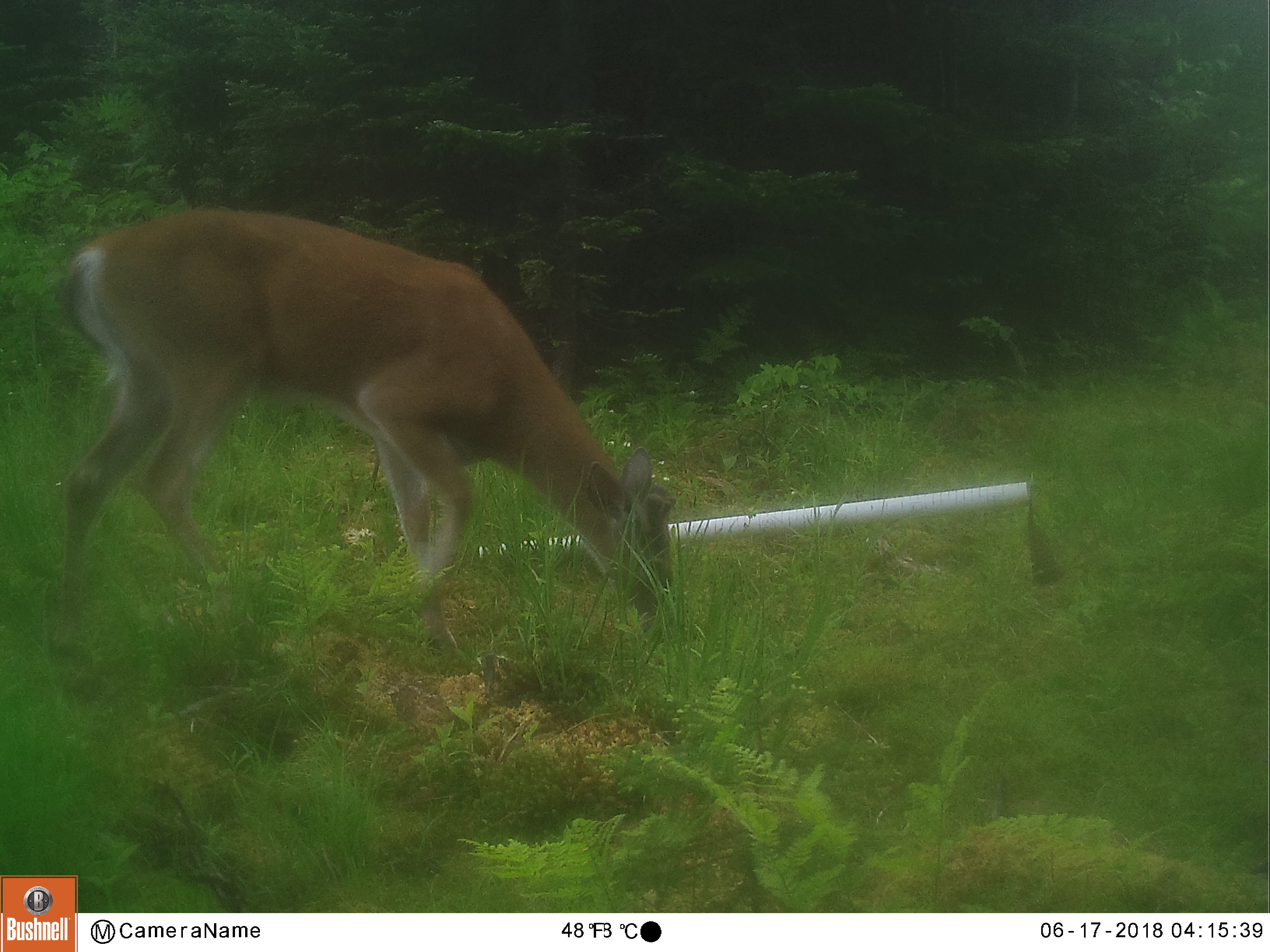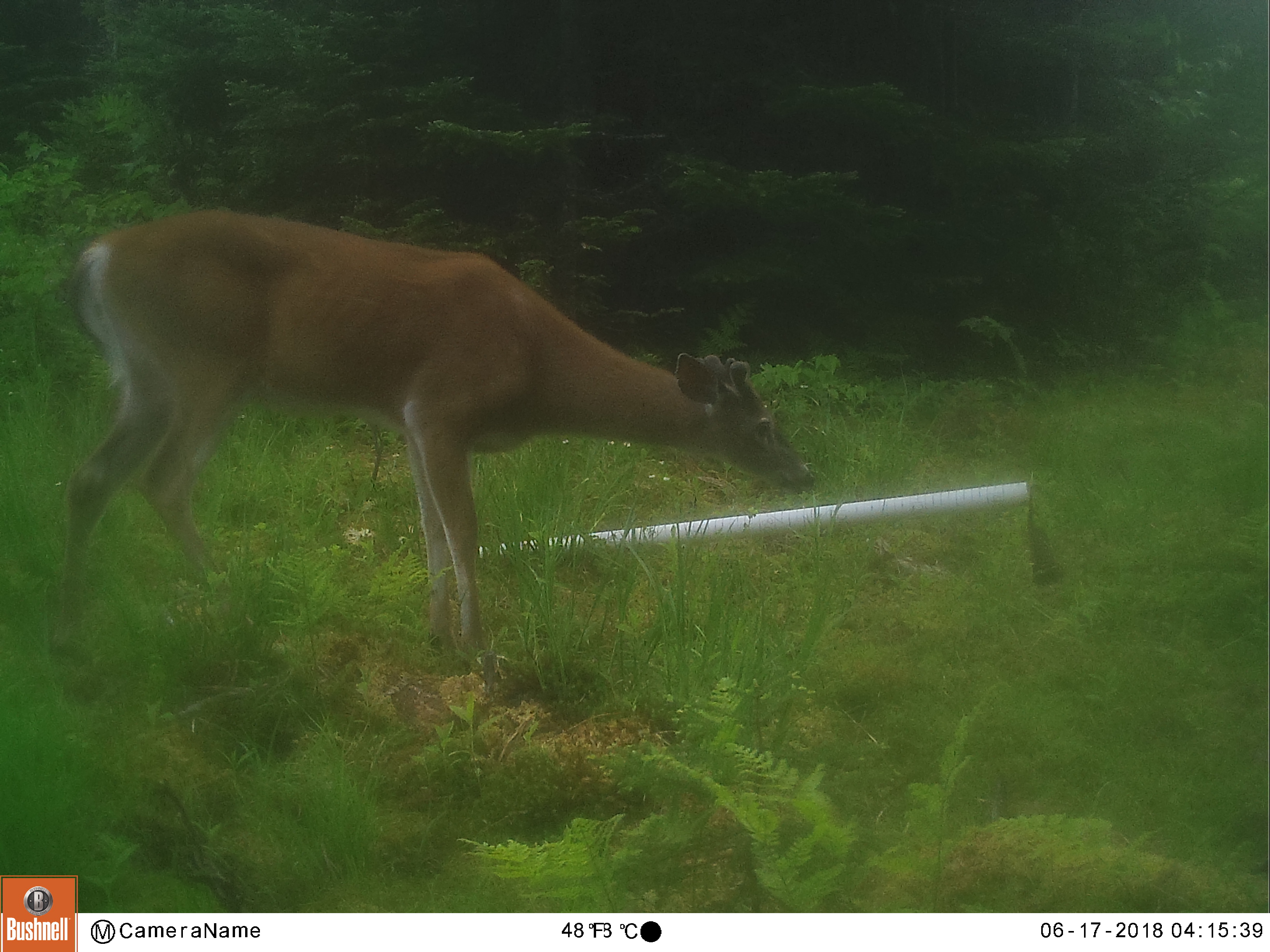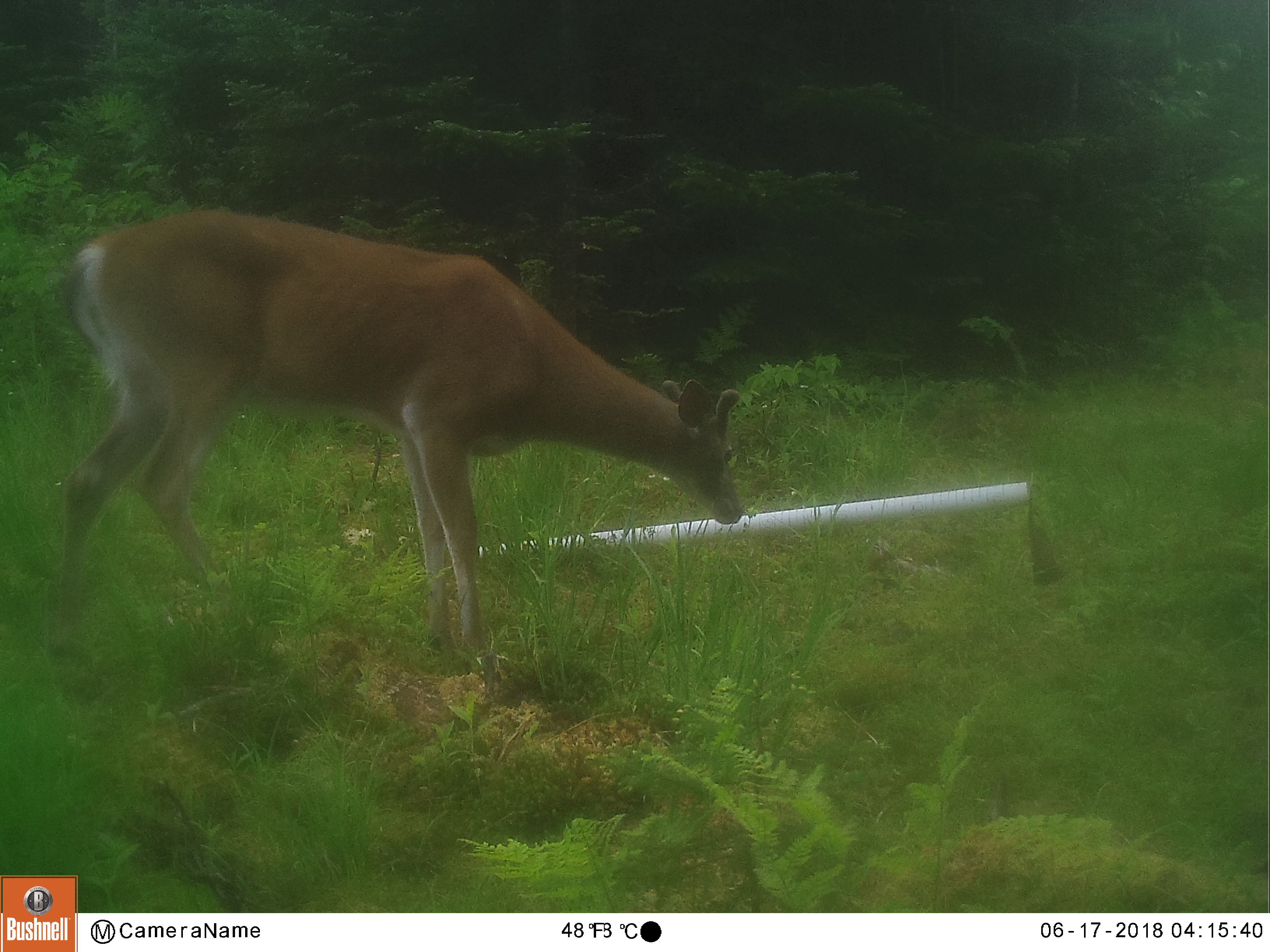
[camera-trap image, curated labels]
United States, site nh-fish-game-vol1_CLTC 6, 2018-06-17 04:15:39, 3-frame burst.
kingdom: Animalia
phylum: Chordata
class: Mammalia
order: Artiodactyla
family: Cervidae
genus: Odocoileus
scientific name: Odocoileus virginianus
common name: white-tailed deer